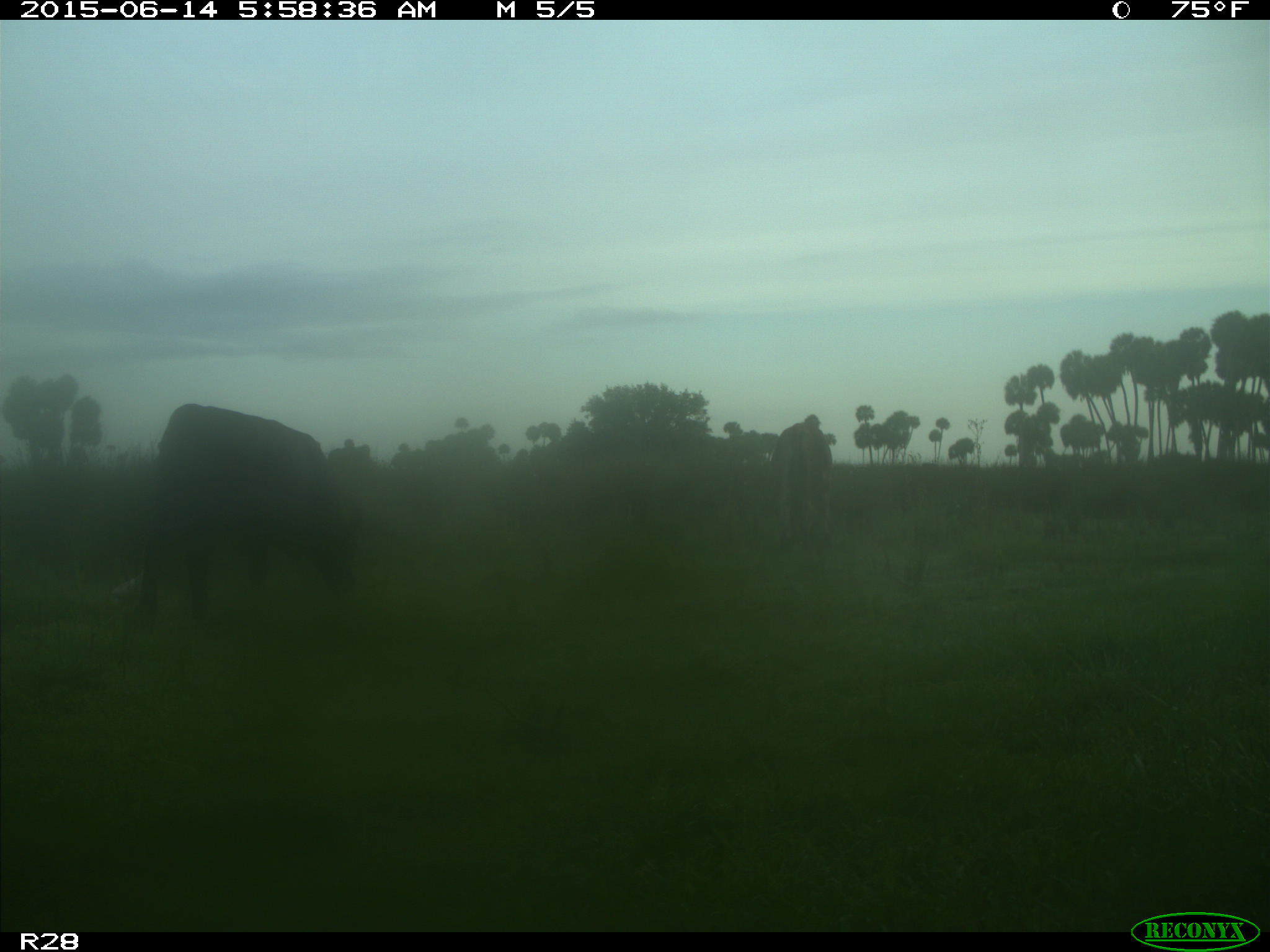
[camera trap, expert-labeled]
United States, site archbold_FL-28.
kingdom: Animalia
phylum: Chordata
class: Mammalia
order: Artiodactyla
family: Bovidae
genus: Bos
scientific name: Bos taurus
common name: domestic cow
Bos taurus (domestic cow).